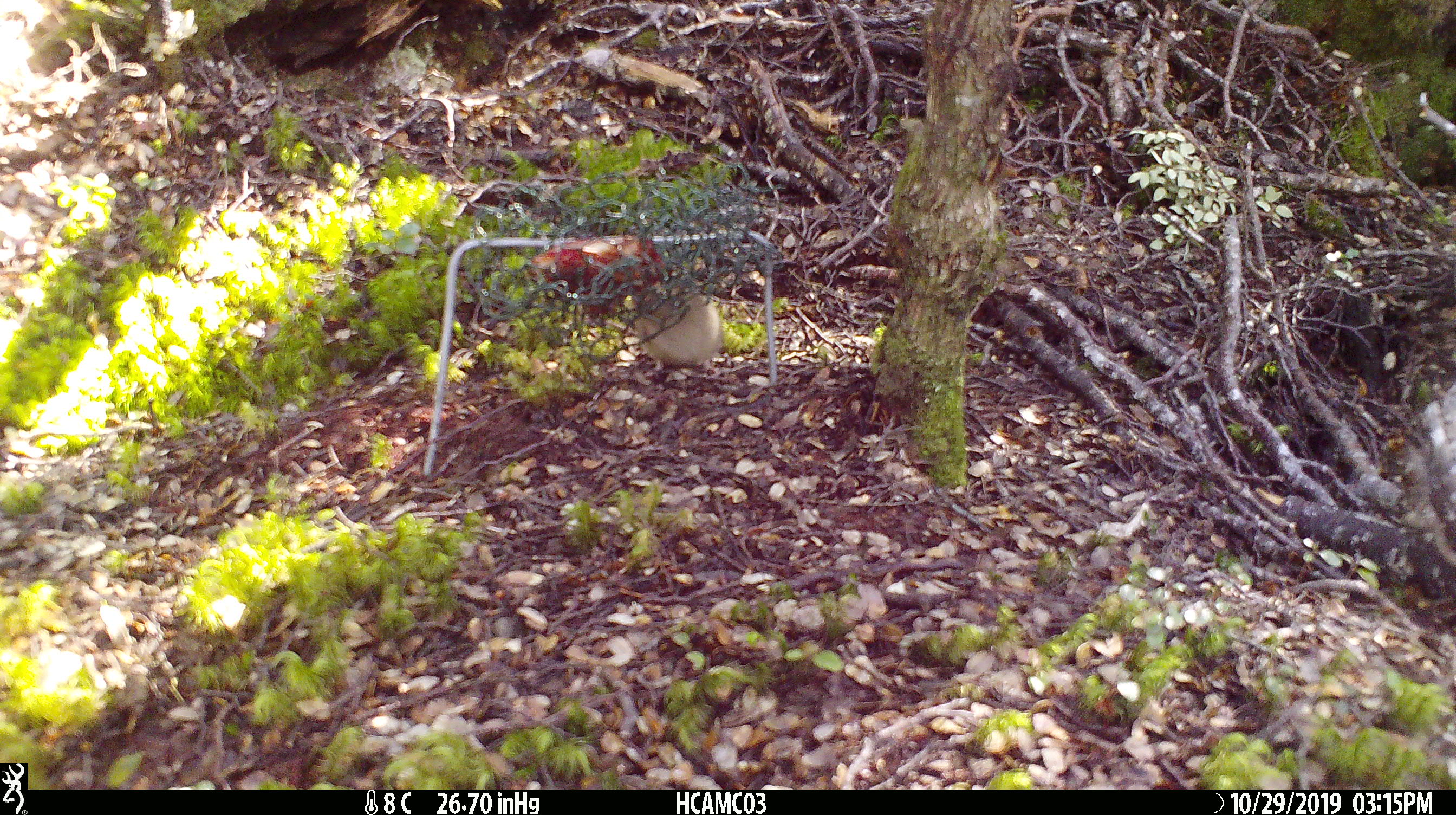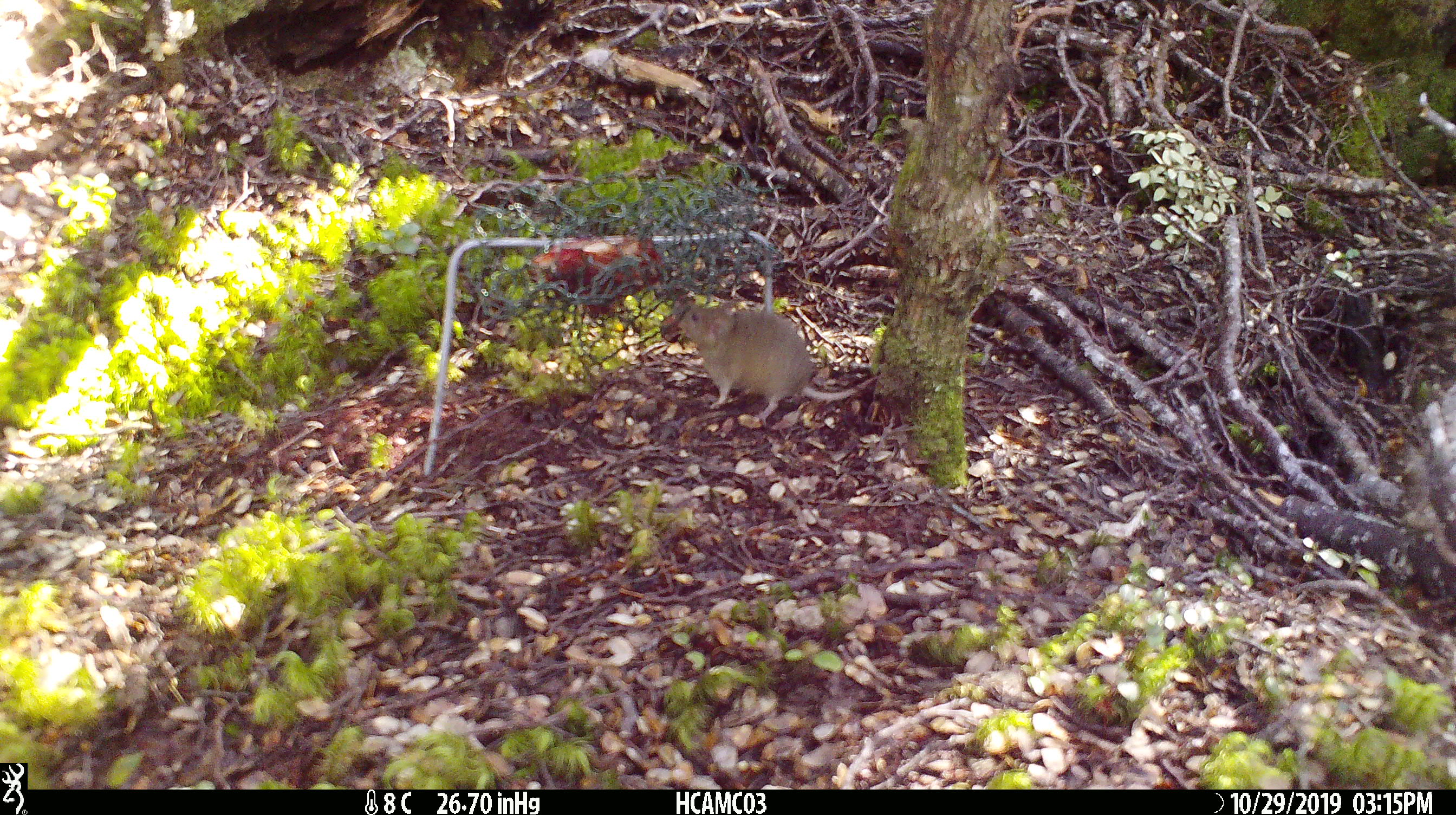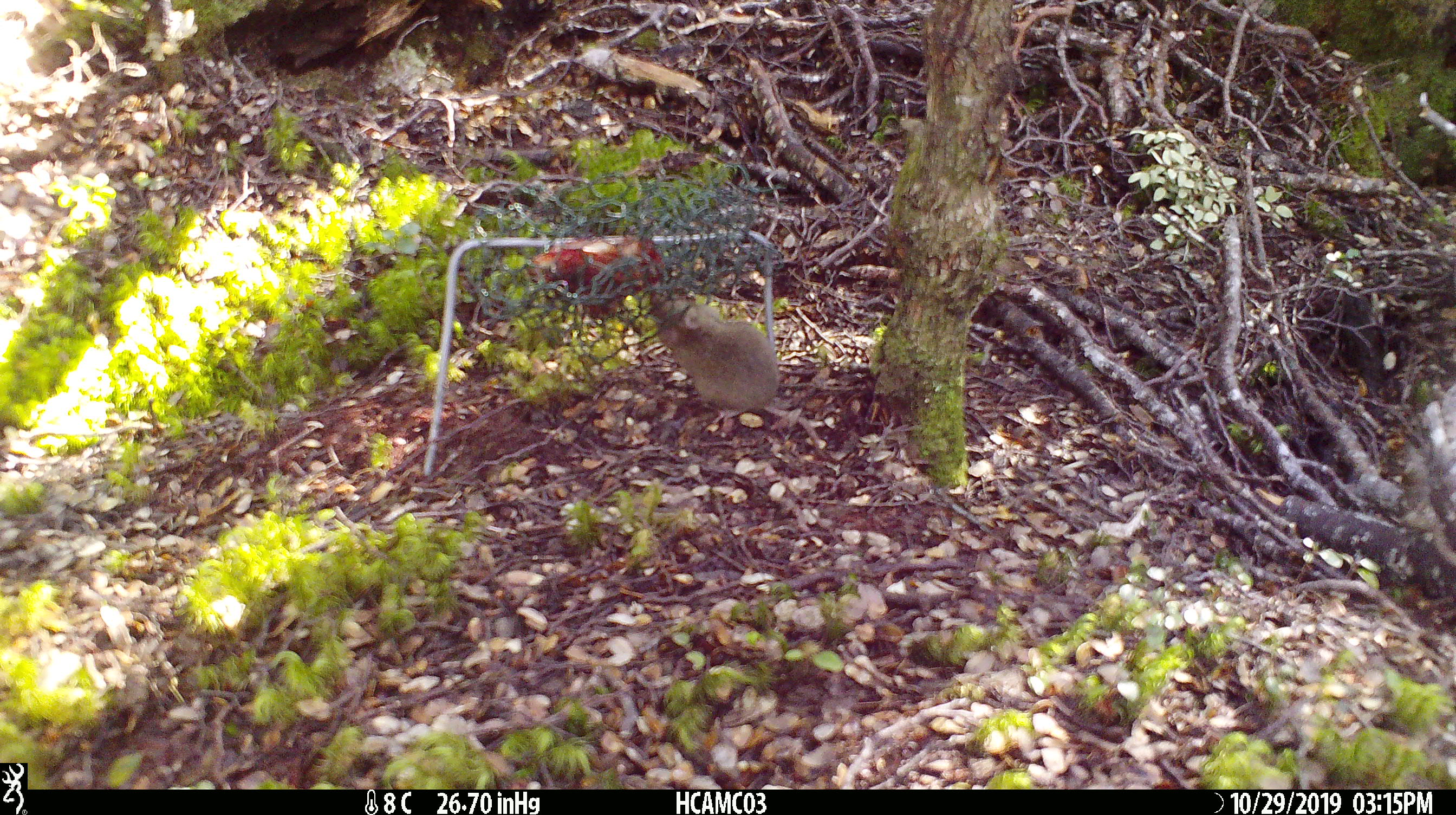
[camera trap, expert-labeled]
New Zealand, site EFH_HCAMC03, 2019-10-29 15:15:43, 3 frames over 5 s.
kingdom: Animalia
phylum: Chordata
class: Mammalia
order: Rodentia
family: Muridae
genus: Mus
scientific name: Mus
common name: mouse